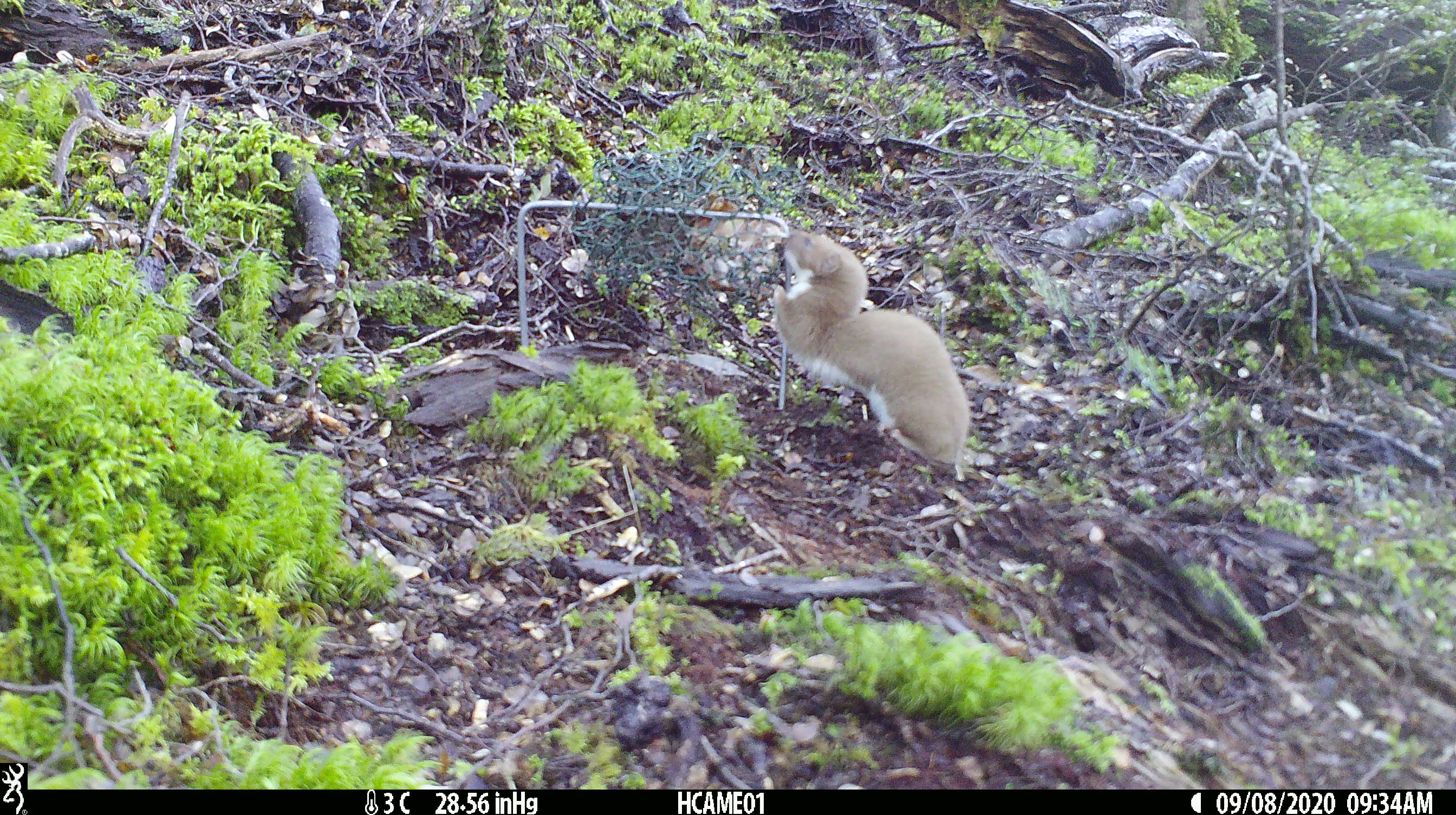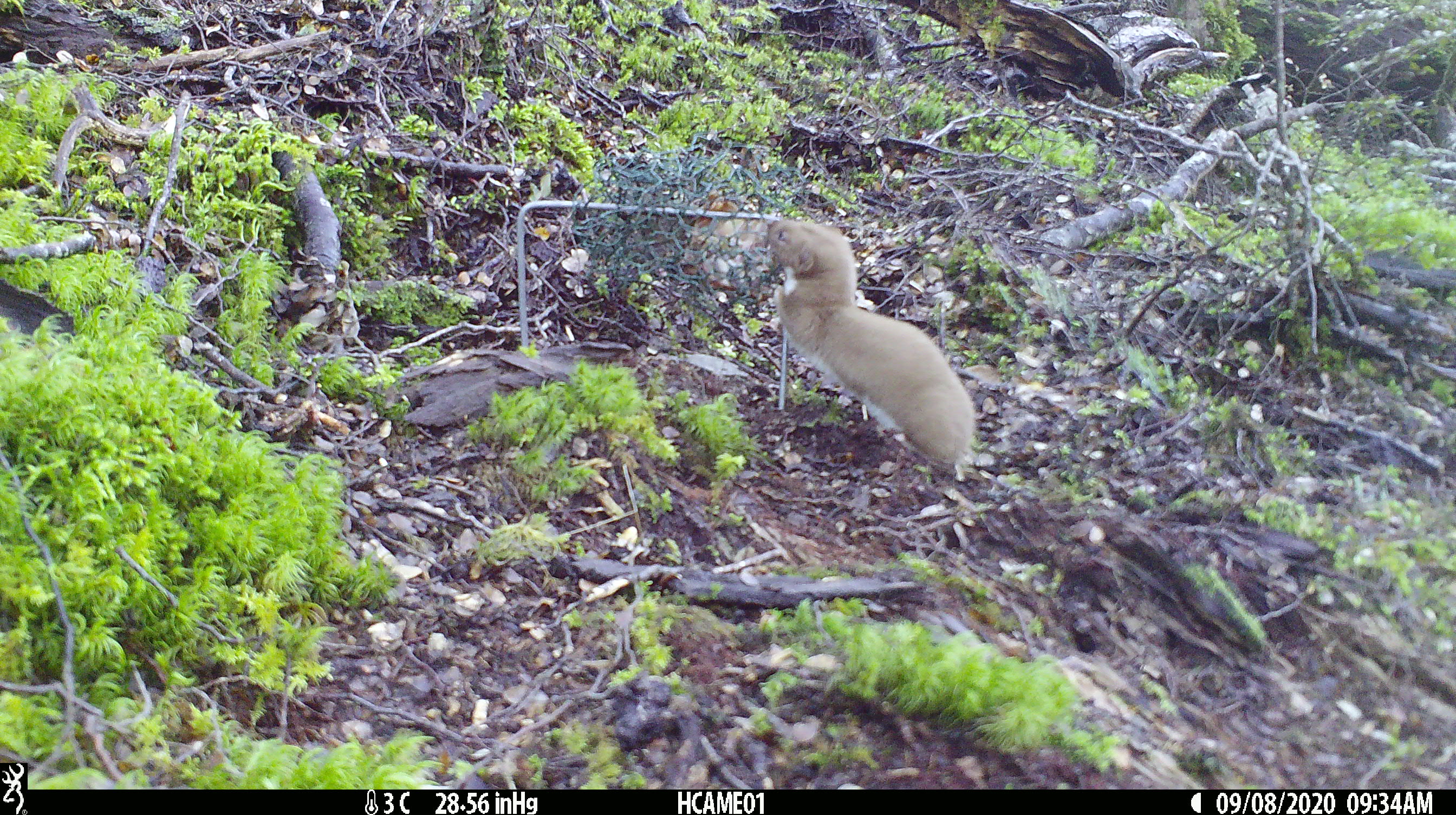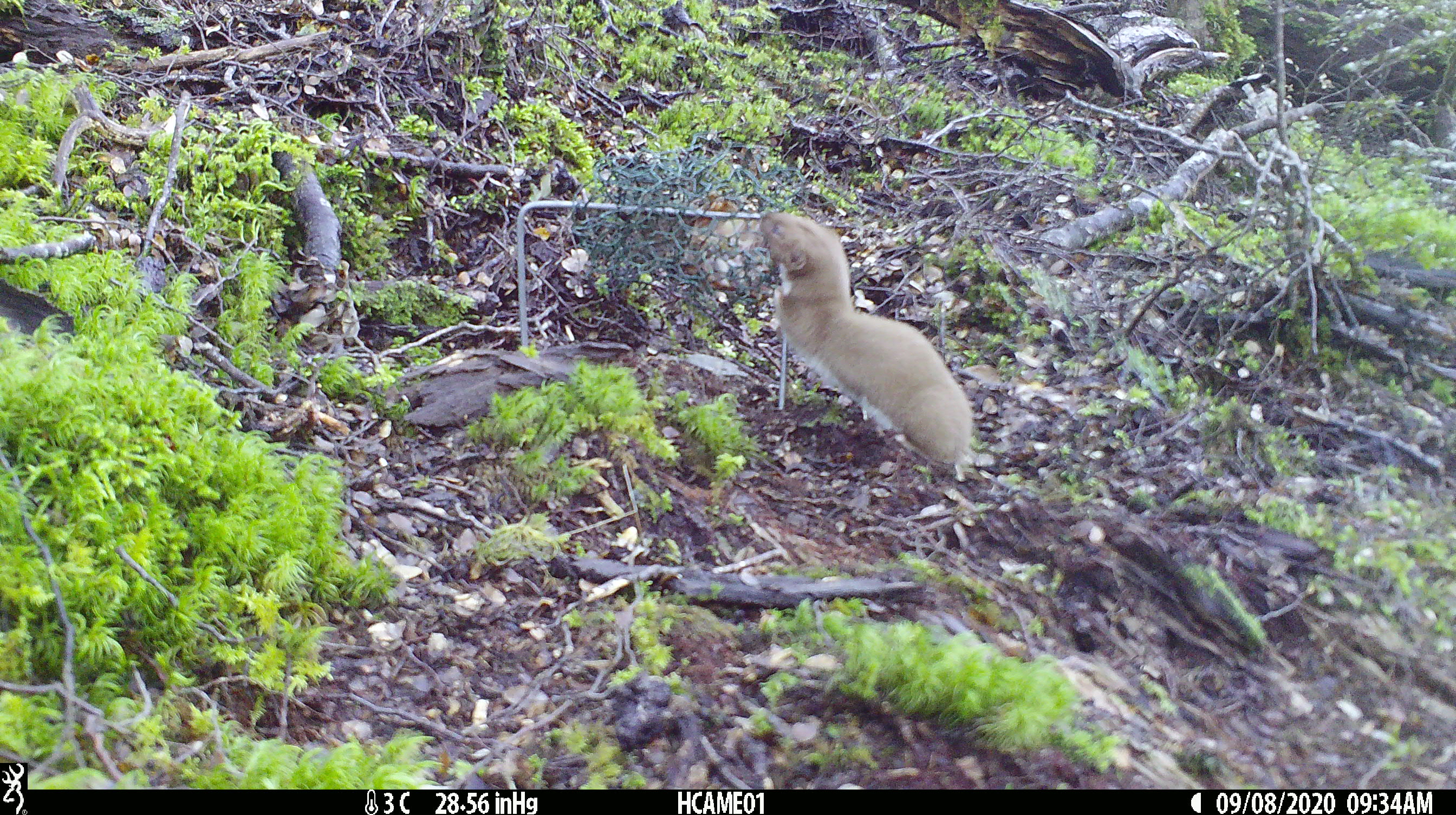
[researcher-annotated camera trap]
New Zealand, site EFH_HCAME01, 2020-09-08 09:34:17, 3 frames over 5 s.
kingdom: Animalia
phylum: Chordata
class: Mammalia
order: Carnivora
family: Mustelidae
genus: Mustela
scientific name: Mustela nivalis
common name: least weasel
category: weasel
Weasel (least weasel) (Mustela nivalis).